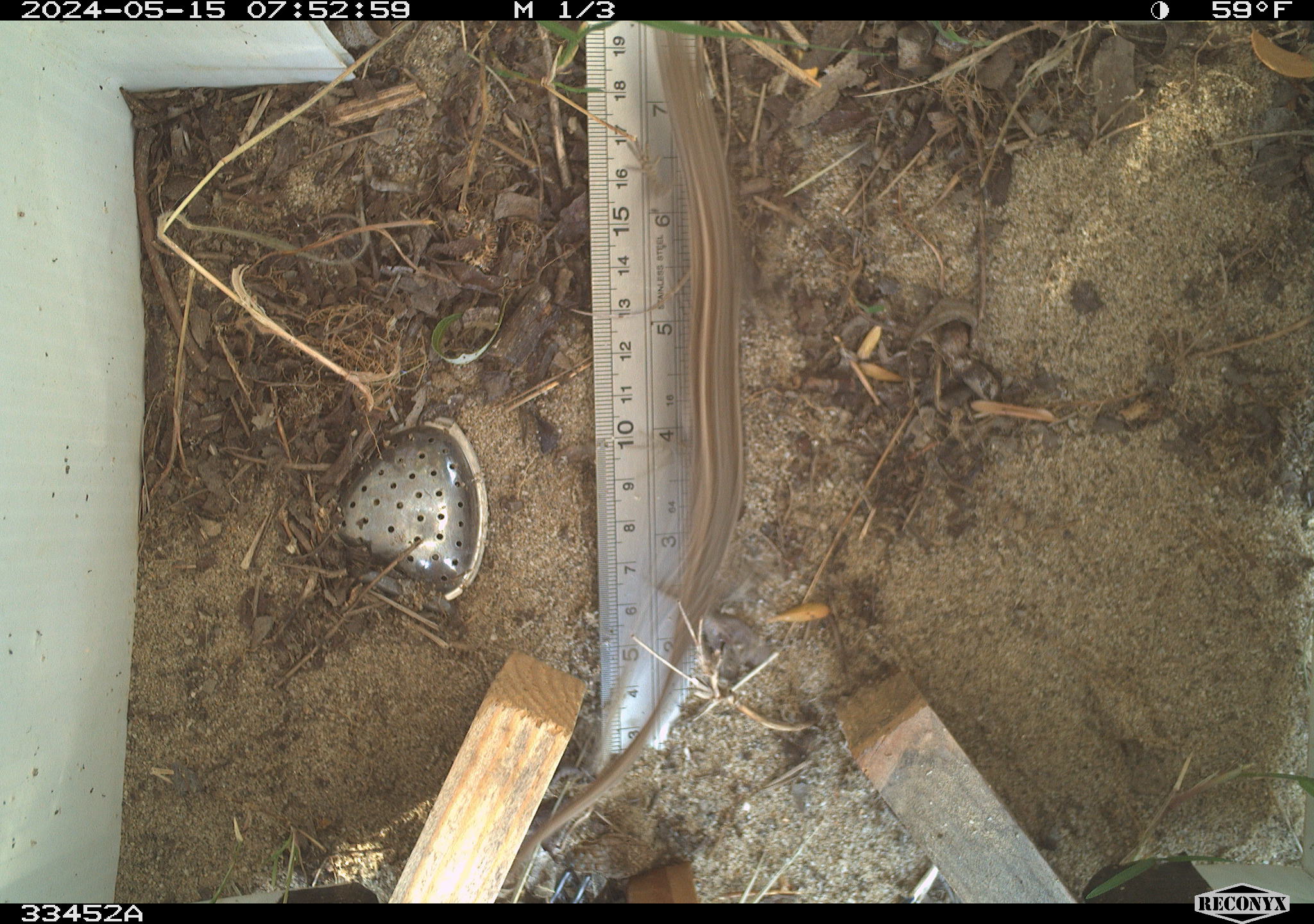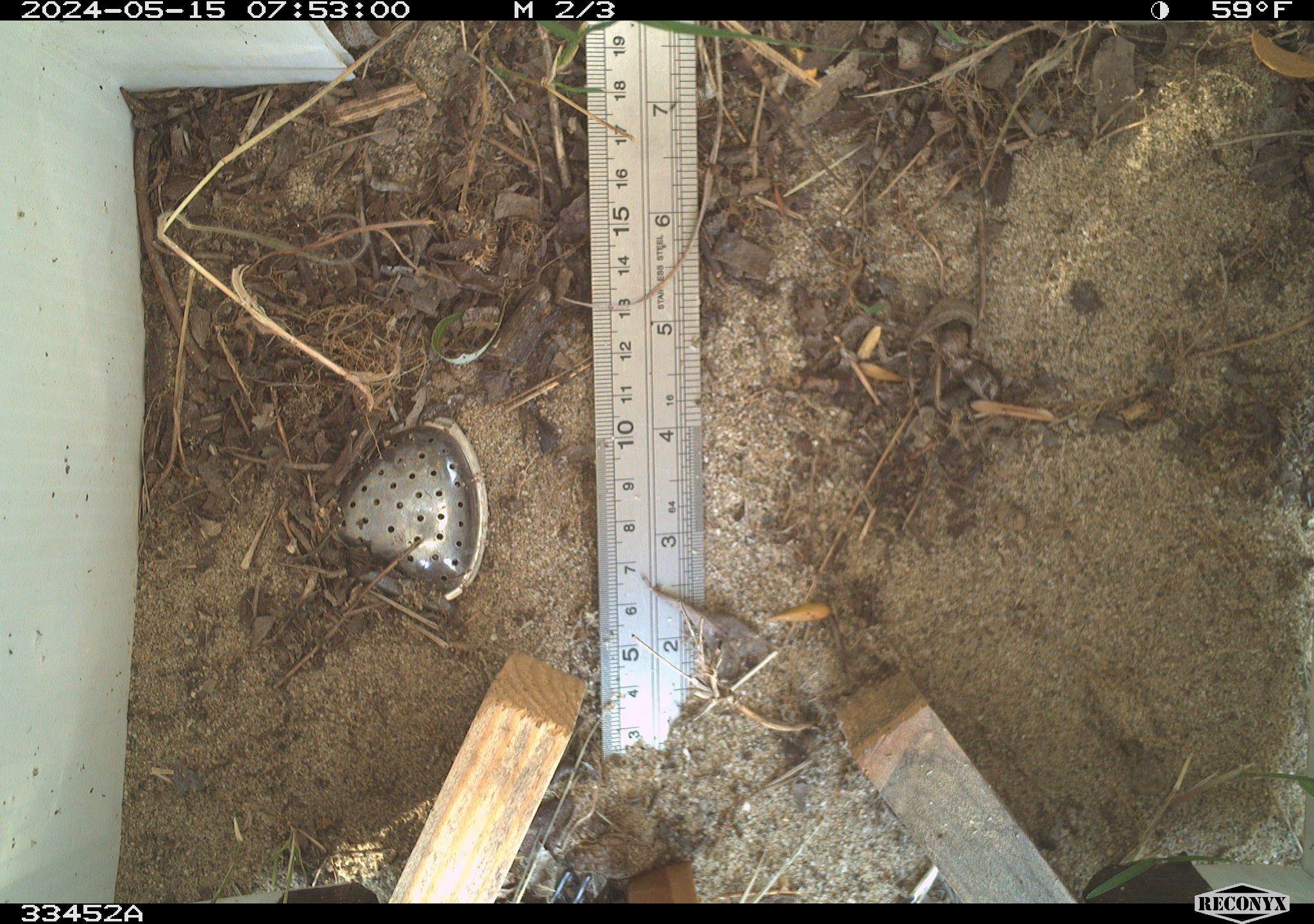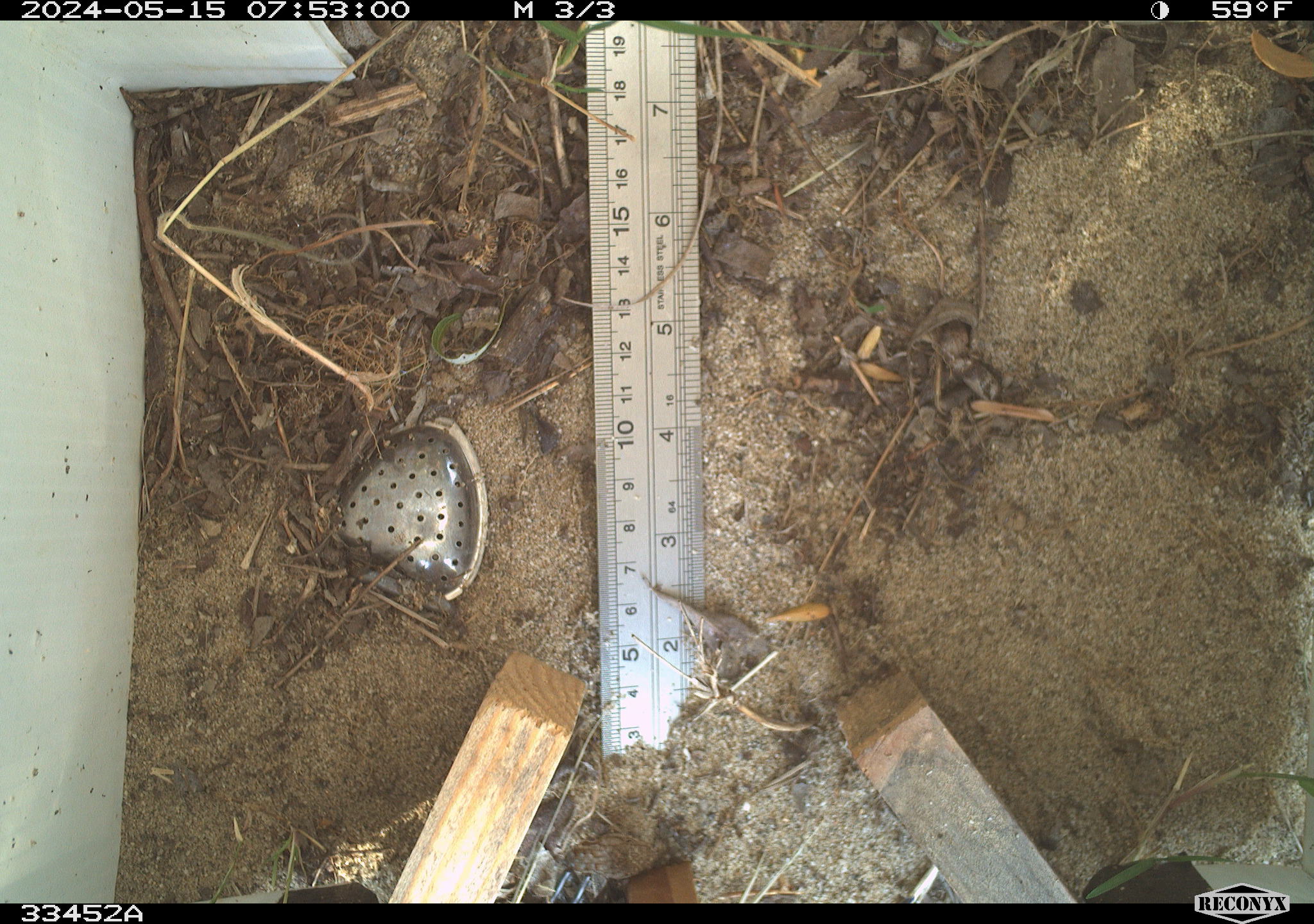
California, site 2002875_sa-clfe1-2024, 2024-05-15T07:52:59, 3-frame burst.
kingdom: Animalia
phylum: Chordata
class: Reptilia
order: Squamata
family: Phrynosomatidae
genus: Sceloporus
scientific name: Sceloporus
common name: spiny lizards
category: sceloporus species